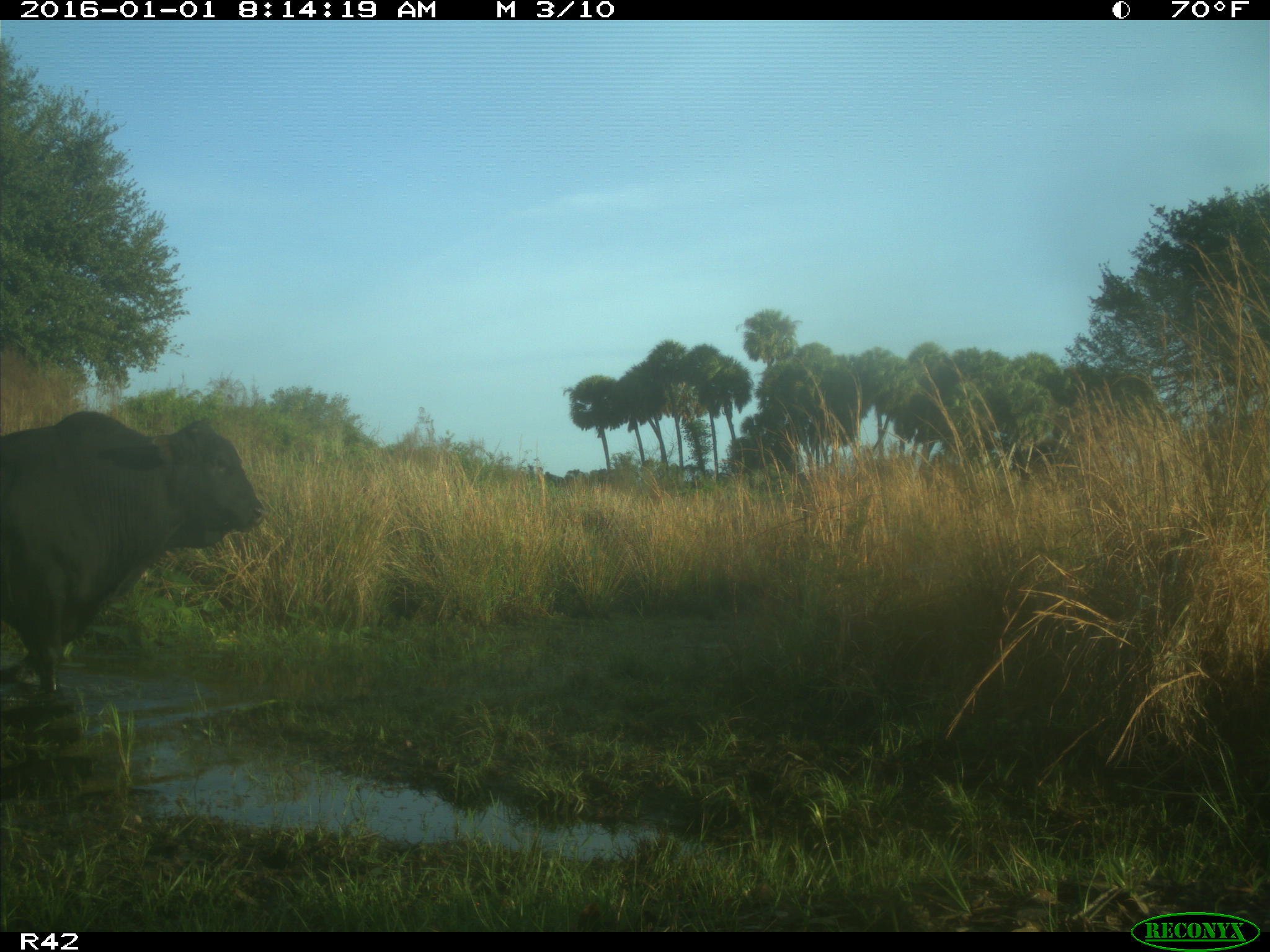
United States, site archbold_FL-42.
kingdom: Animalia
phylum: Chordata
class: Mammalia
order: Artiodactyla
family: Bovidae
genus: Bos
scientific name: Bos taurus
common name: domestic cow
Bos taurus (domestic cow).